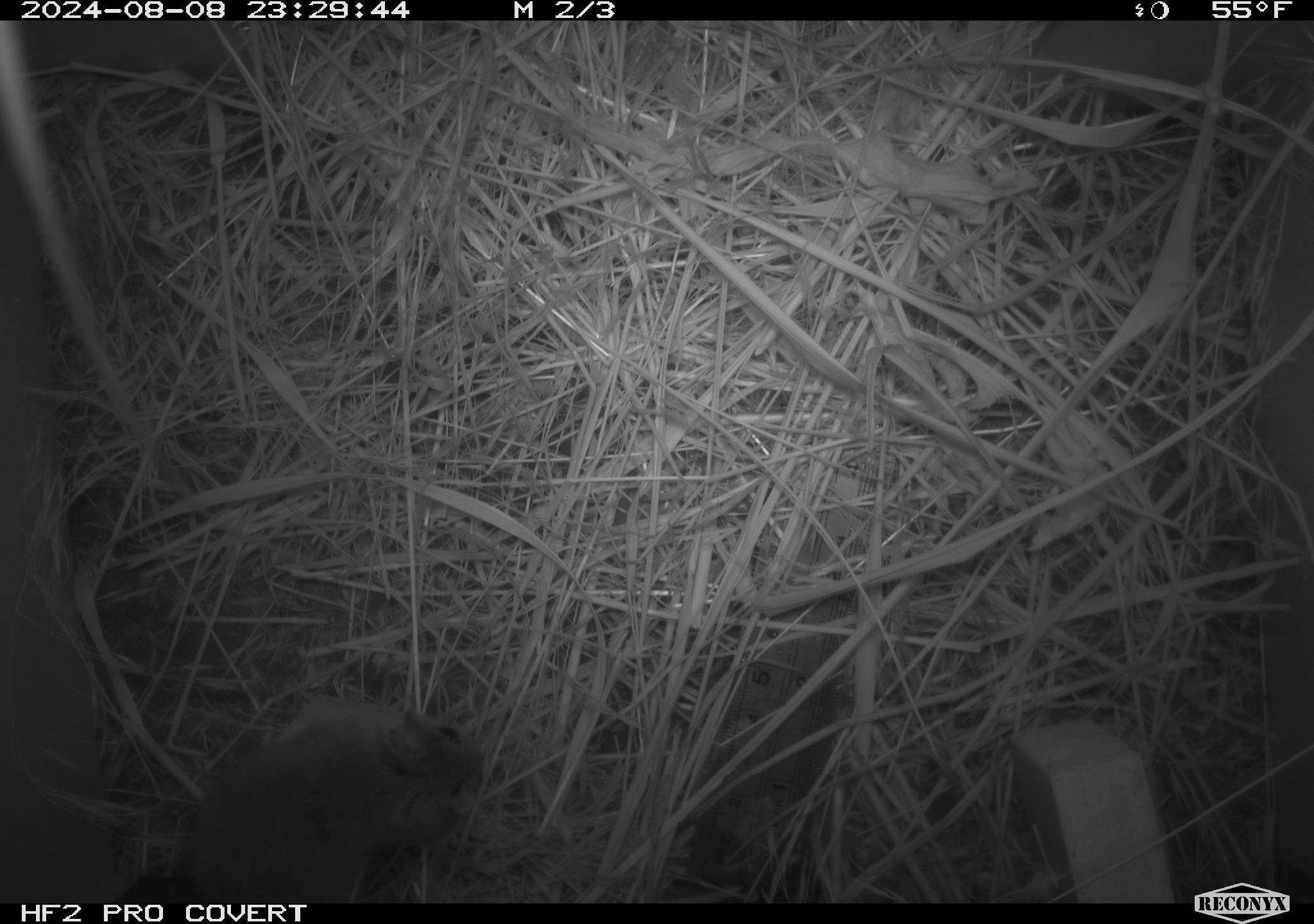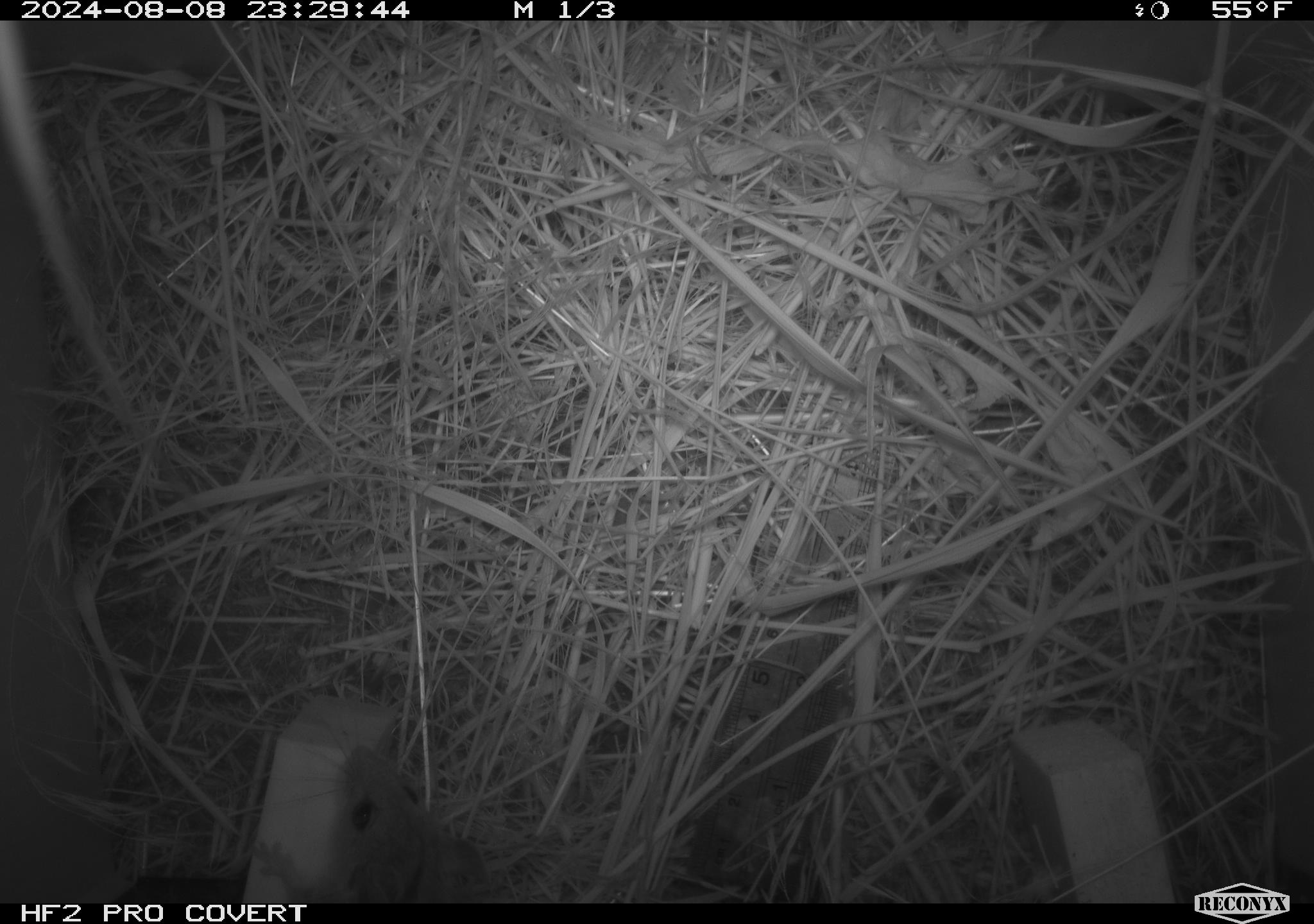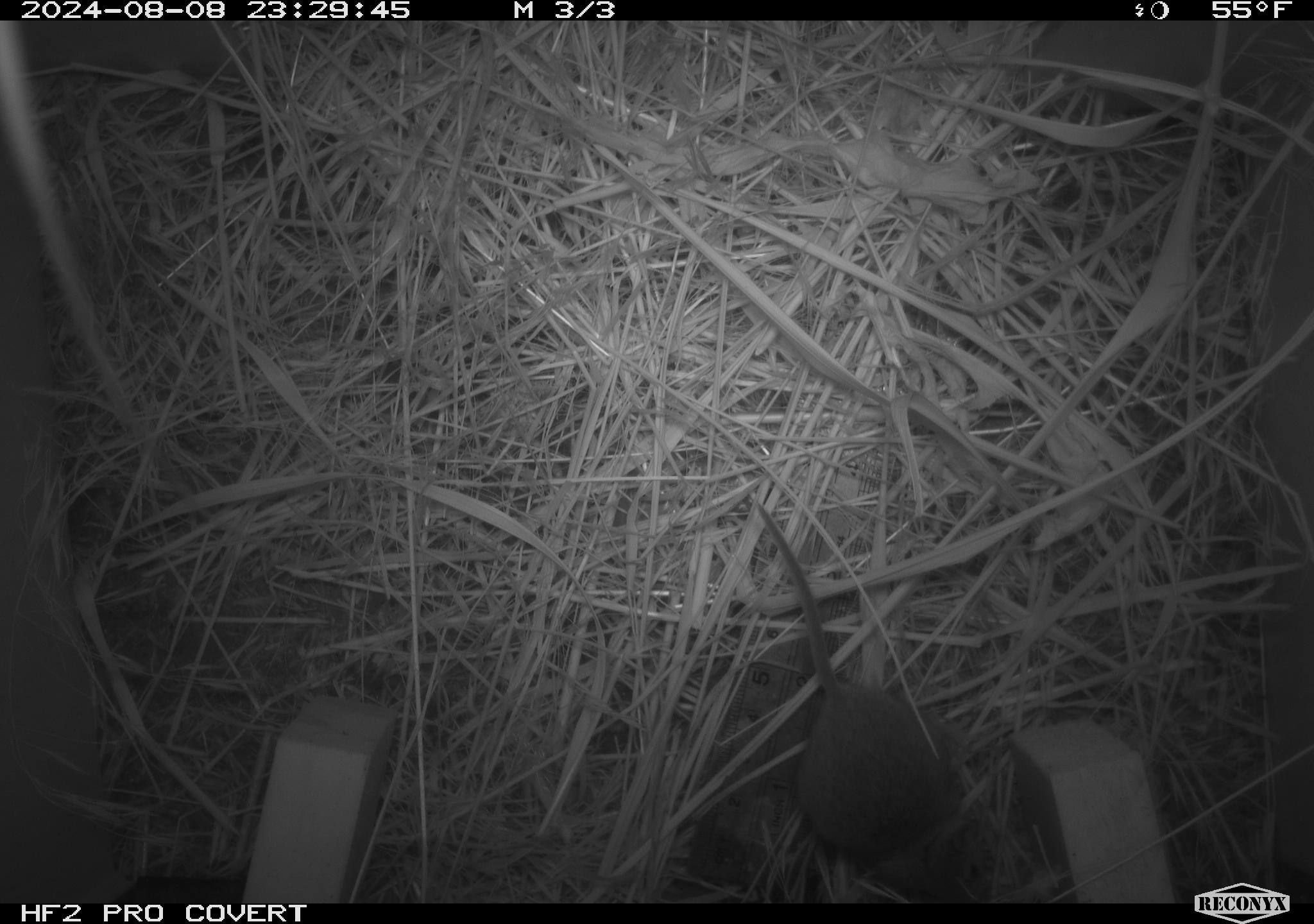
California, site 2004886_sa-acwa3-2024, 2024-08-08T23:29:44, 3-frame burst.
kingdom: Animalia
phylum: Chordata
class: Mammalia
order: Rodentia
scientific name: Rodentia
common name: mouse species